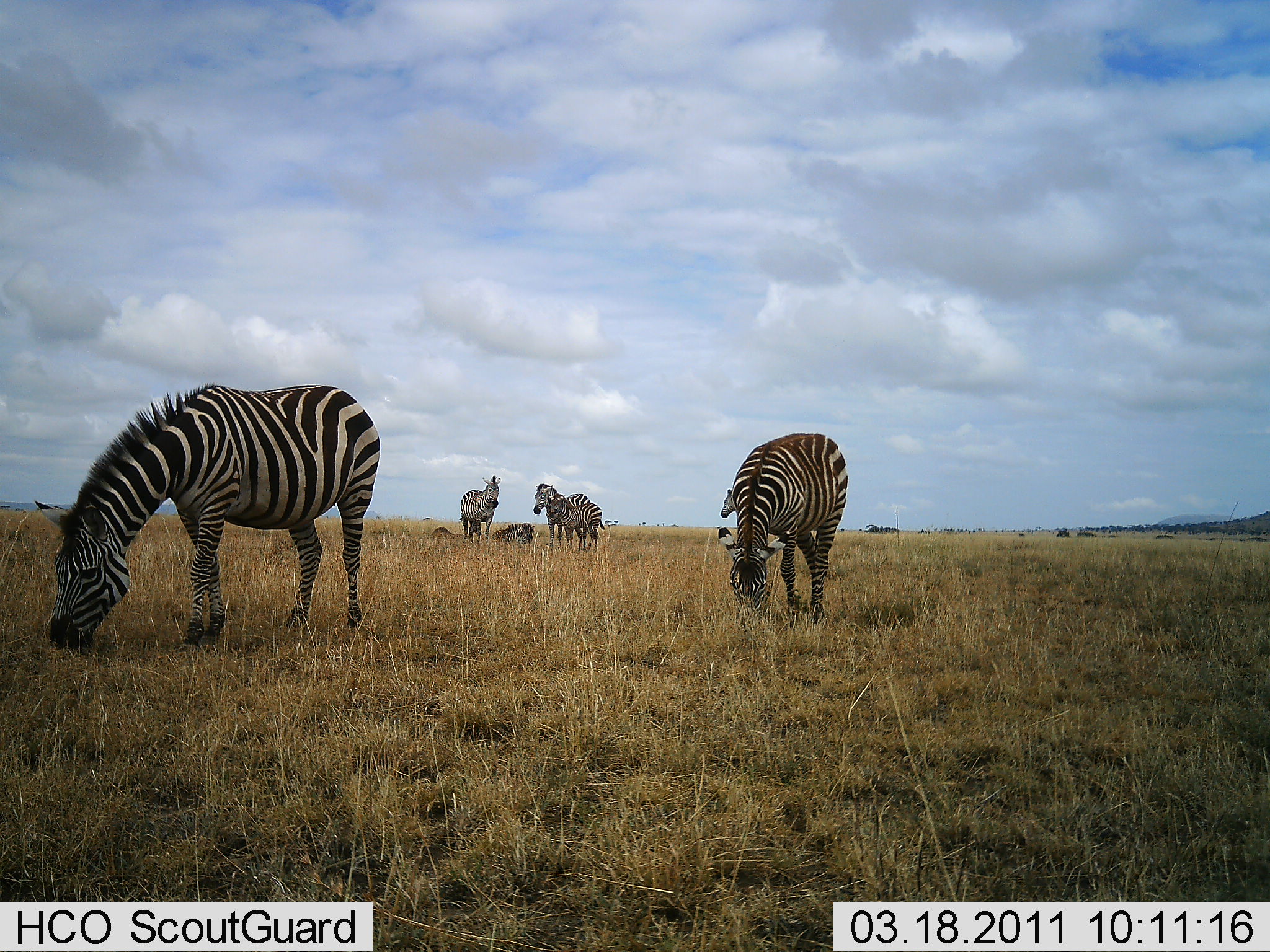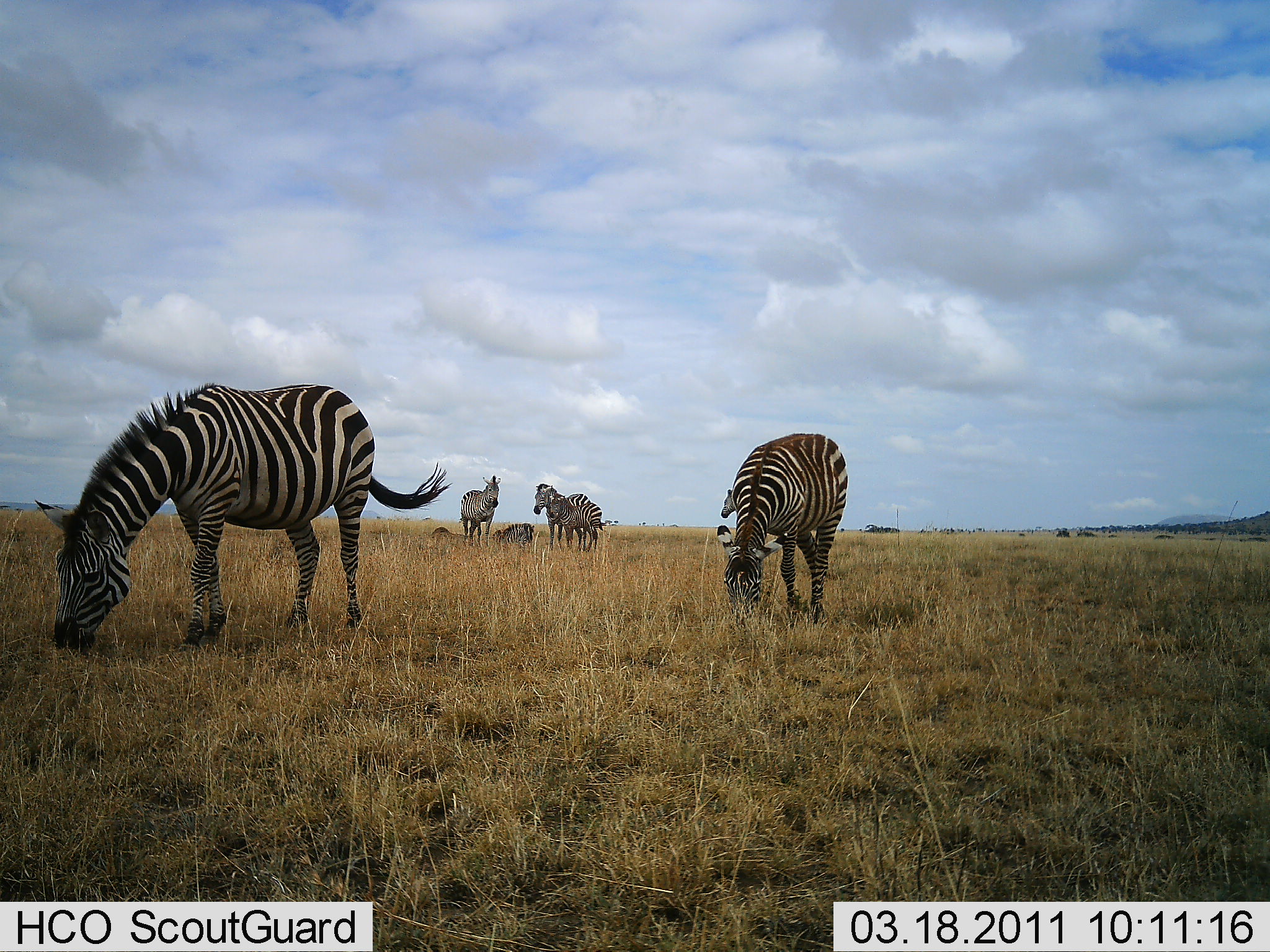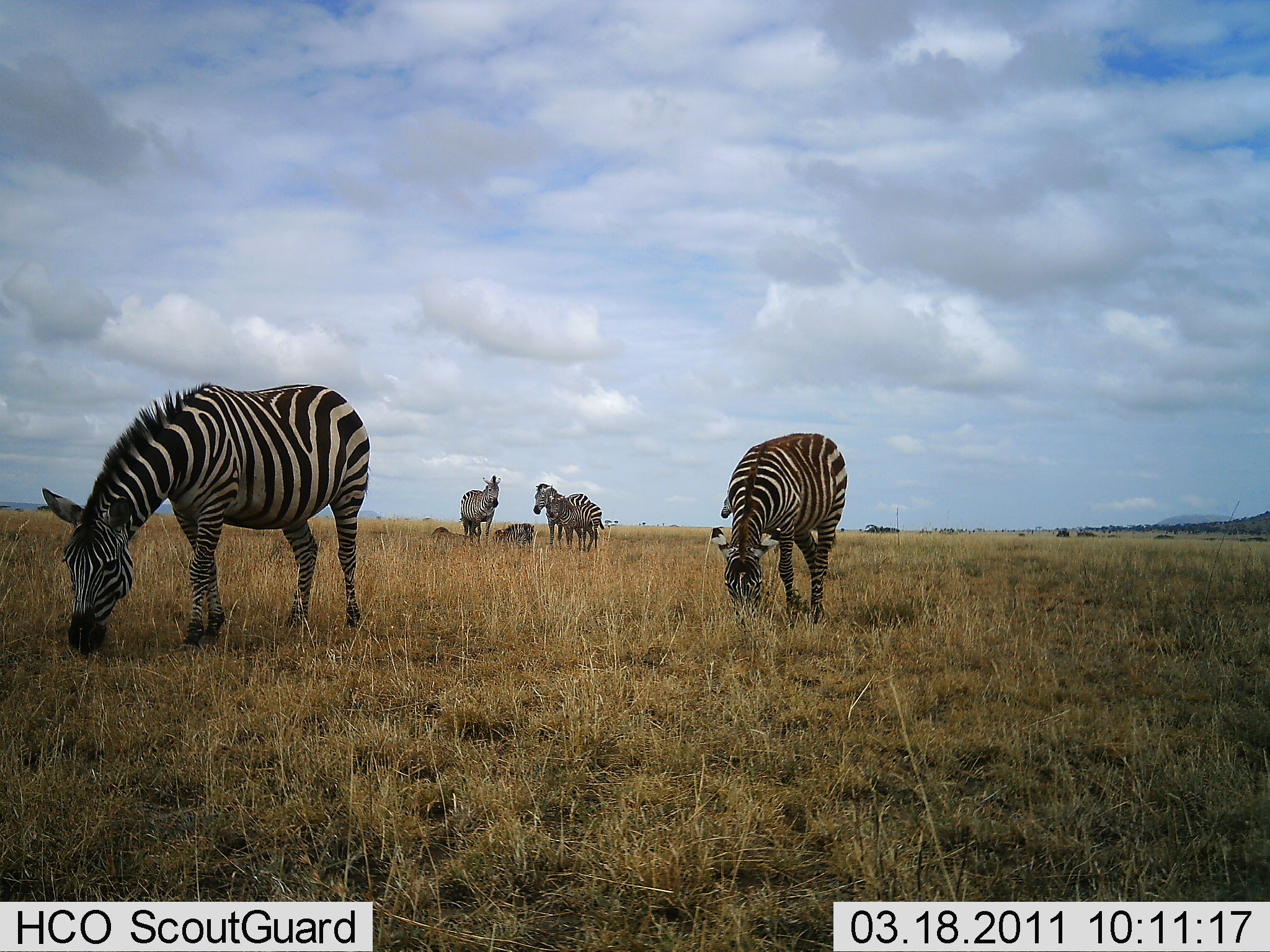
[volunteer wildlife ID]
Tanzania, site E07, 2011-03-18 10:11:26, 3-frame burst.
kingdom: Animalia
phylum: Chordata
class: Mammalia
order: Perissodactyla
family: Equidae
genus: Equus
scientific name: Equus quagga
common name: plains zebra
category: zebra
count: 6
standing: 62%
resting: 23%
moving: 0%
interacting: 0%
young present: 54%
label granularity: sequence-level